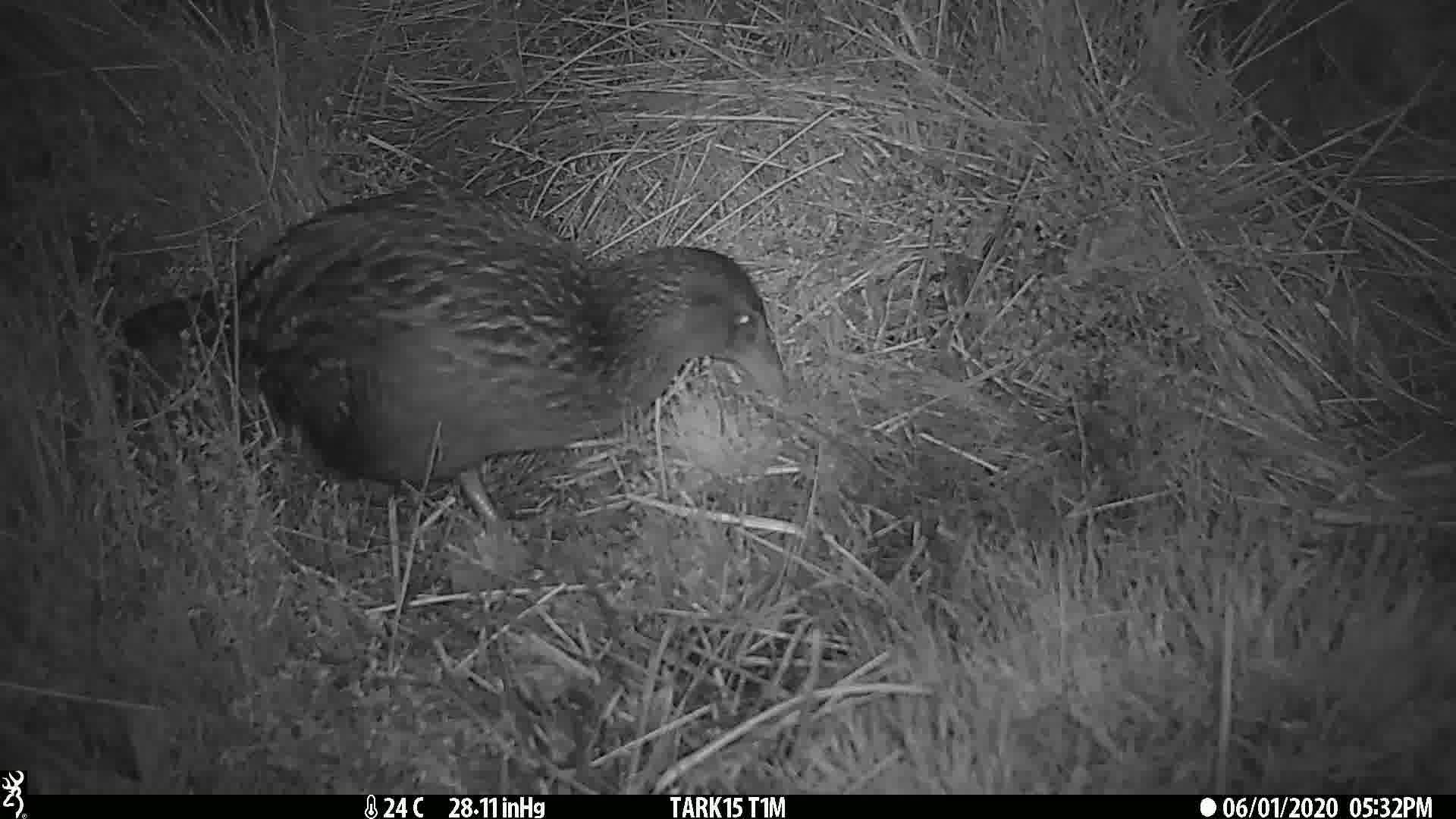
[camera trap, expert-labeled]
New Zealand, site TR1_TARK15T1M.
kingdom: Animalia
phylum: Chordata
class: Aves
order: Gruiformes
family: Rallidae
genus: Gallirallus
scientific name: Gallirallus australis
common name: weka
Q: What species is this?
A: Weka (Gallirallus australis).